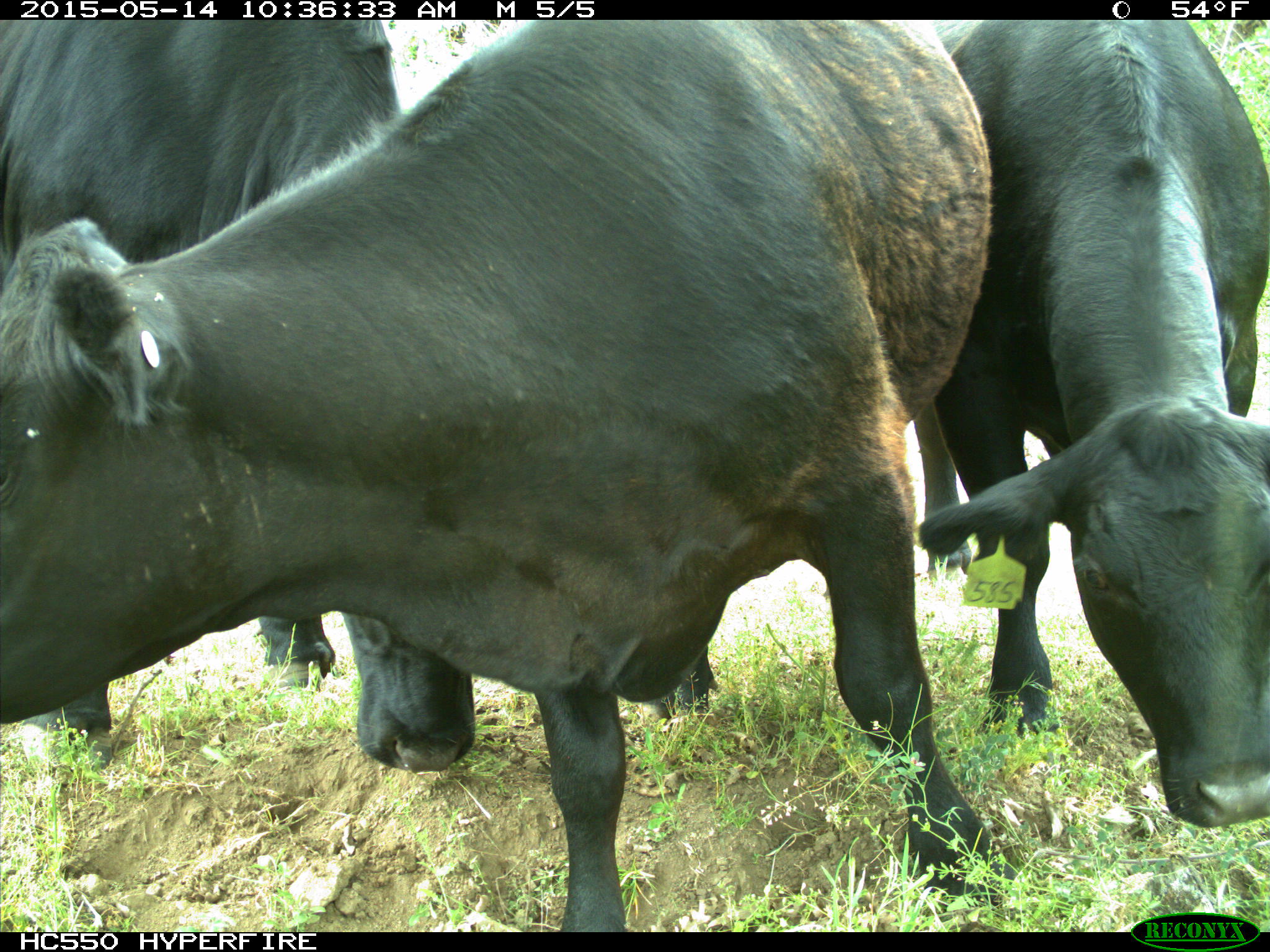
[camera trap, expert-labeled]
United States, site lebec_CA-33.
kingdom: Animalia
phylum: Chordata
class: Mammalia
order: Artiodactyla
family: Bovidae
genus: Bos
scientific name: Bos taurus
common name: domestic cow